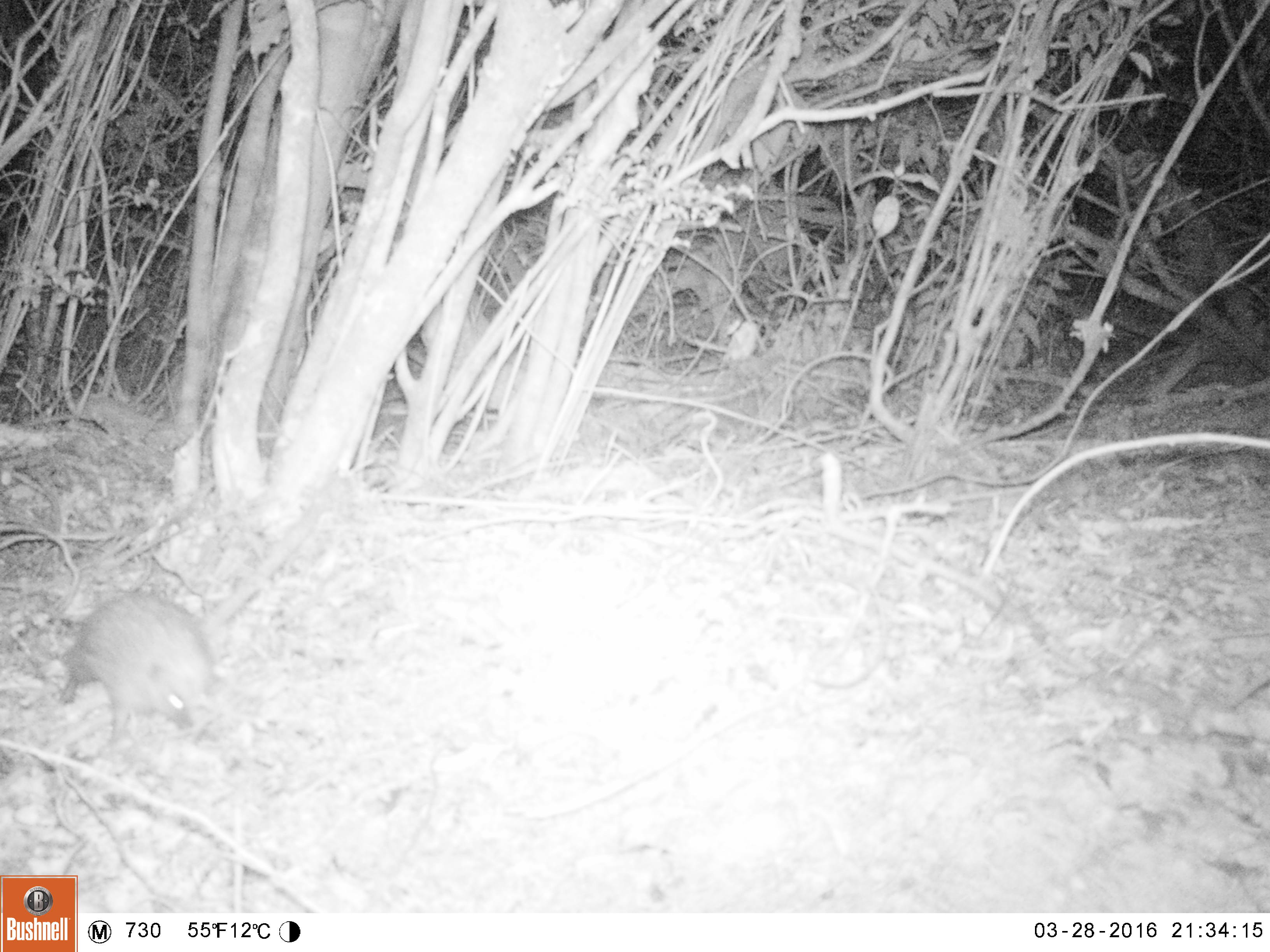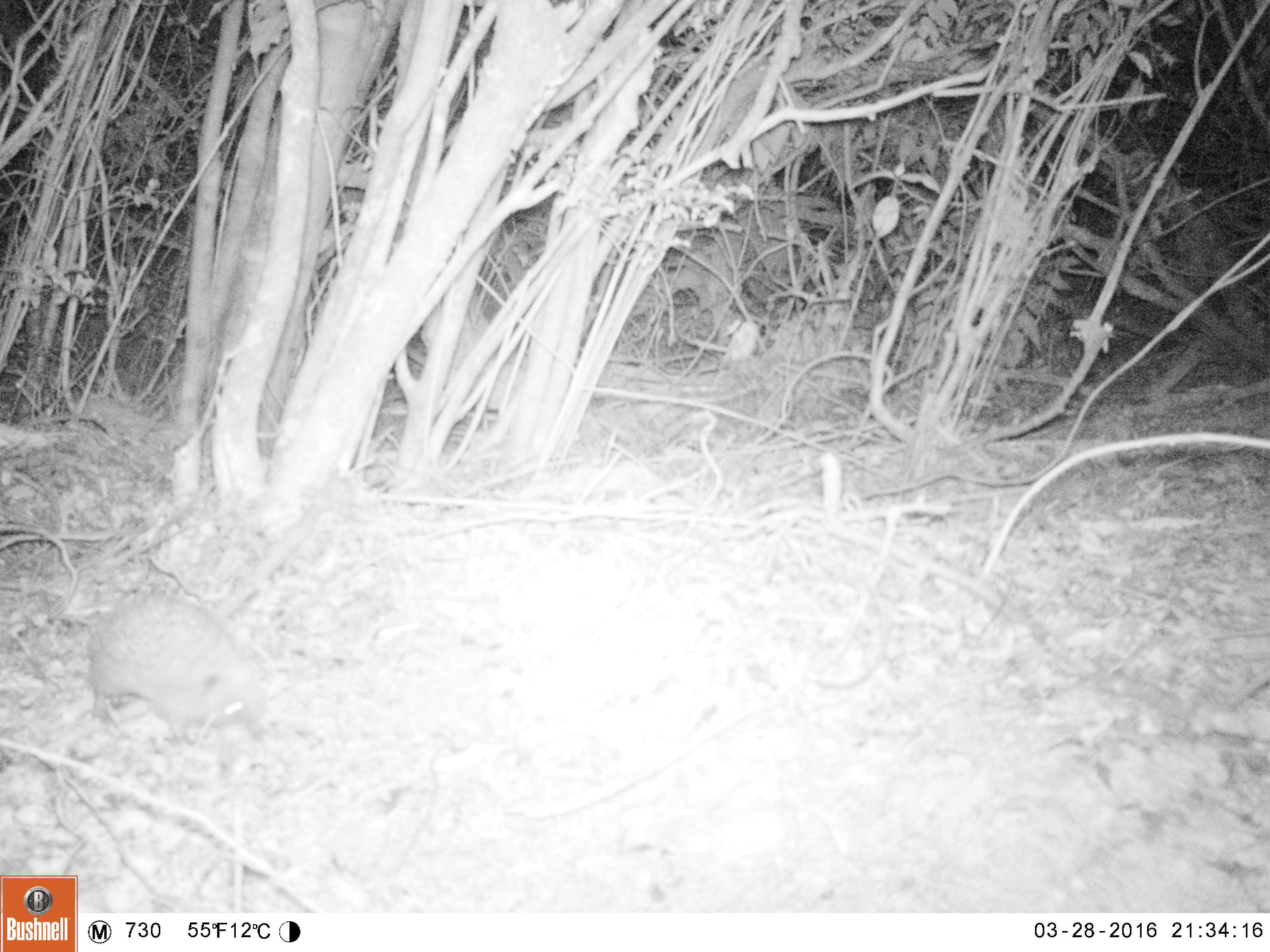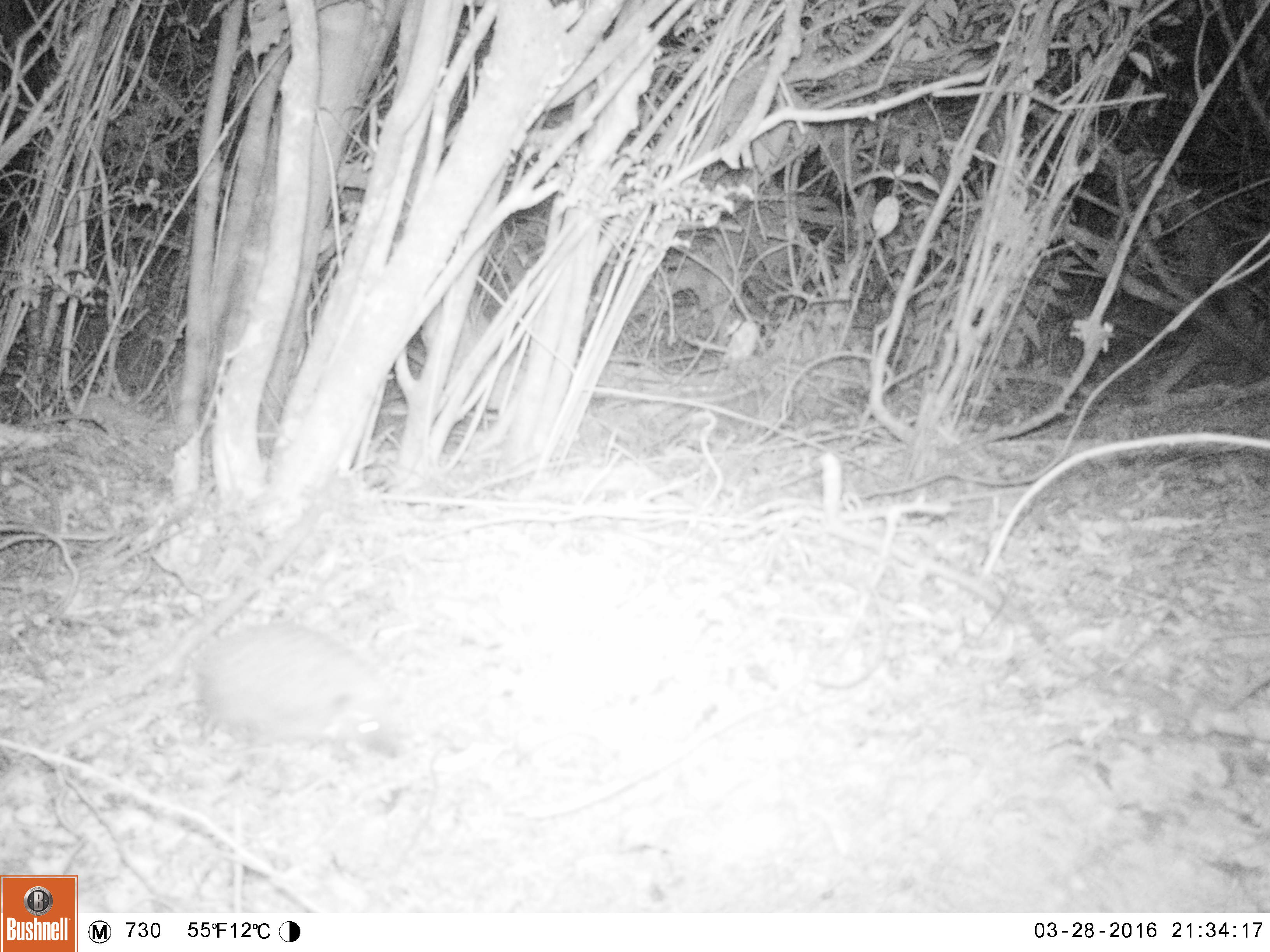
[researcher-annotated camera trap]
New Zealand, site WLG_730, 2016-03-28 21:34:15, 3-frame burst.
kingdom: Animalia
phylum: Chordata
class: Mammalia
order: Eulipotyphla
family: Erinaceidae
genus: Erinaceus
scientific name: Erinaceus europaeus europaeus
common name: european hedgehog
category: hedgehog